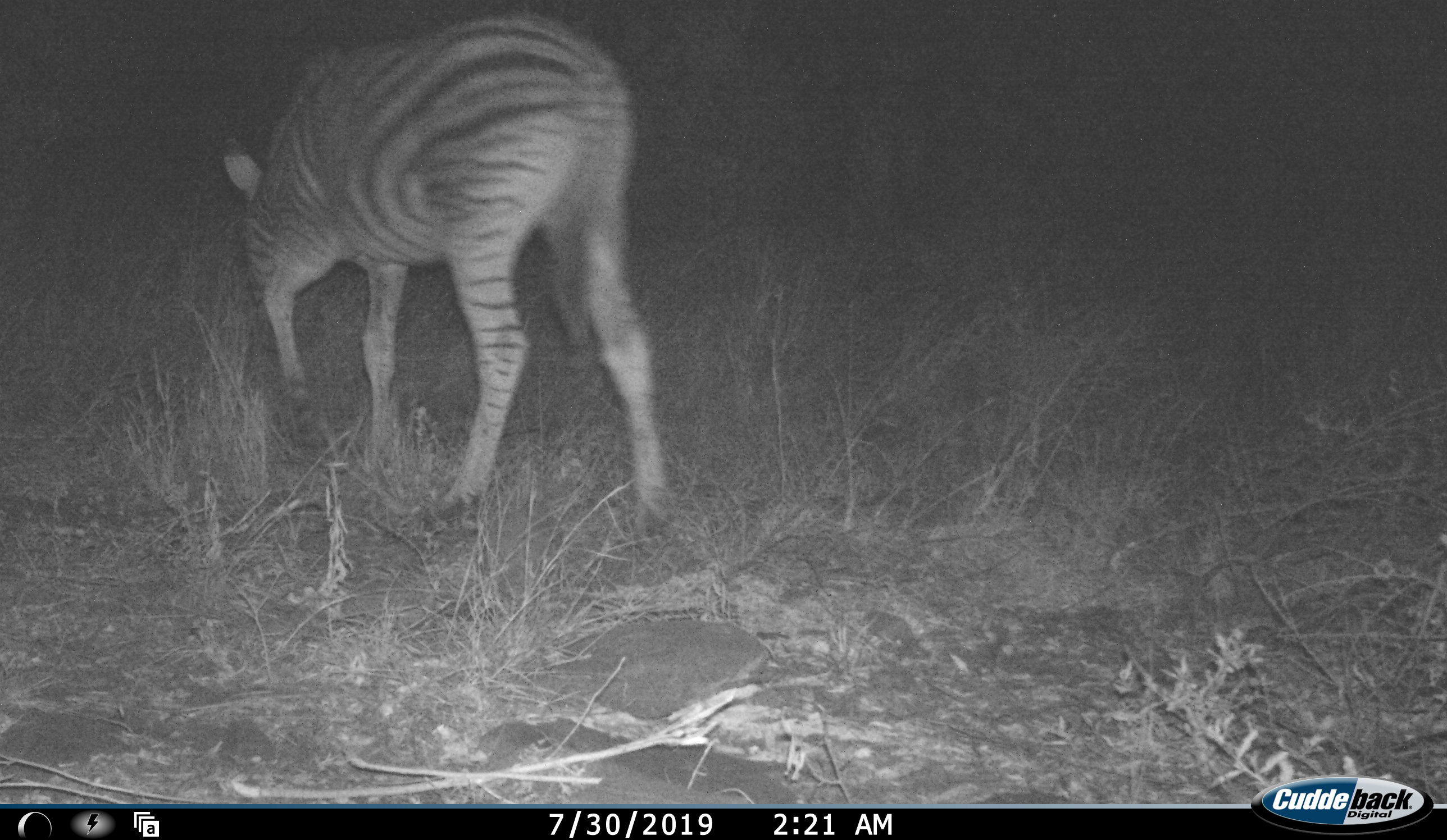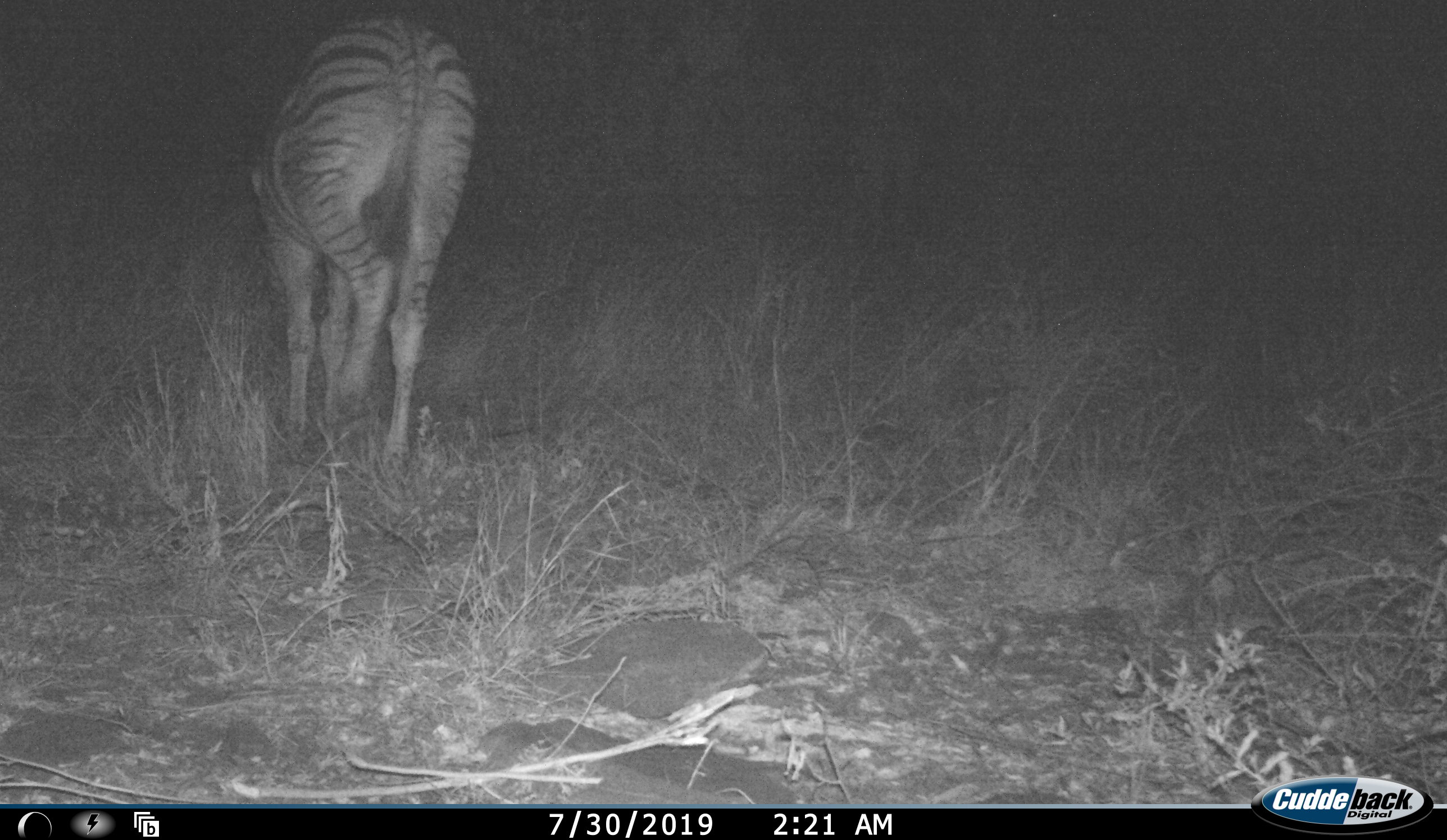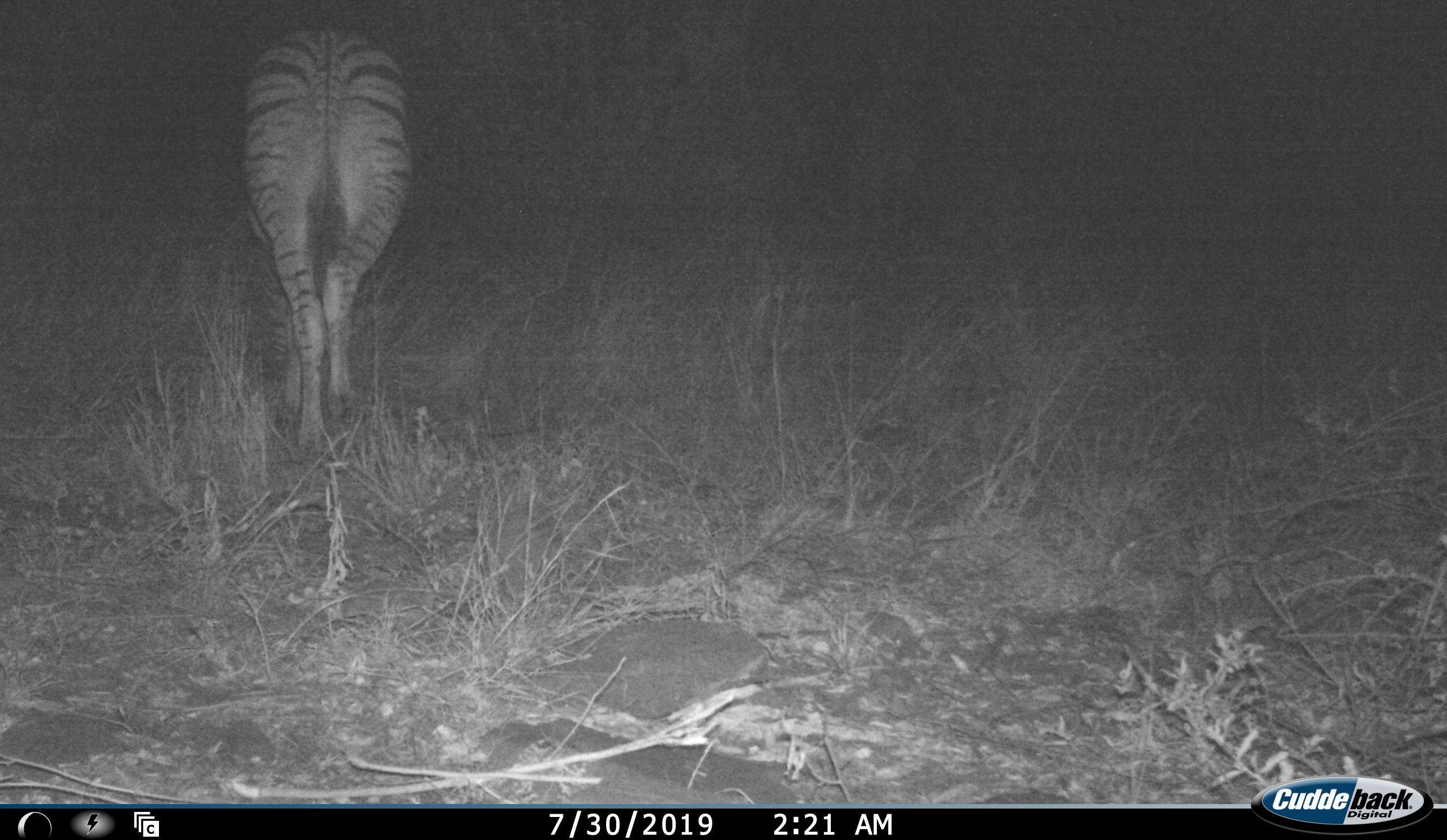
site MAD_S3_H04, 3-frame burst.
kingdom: Animalia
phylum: Chordata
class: Mammalia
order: Perissodactyla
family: Equidae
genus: Equus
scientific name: Equus quagga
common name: plains zebra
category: zebraplains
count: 1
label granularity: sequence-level